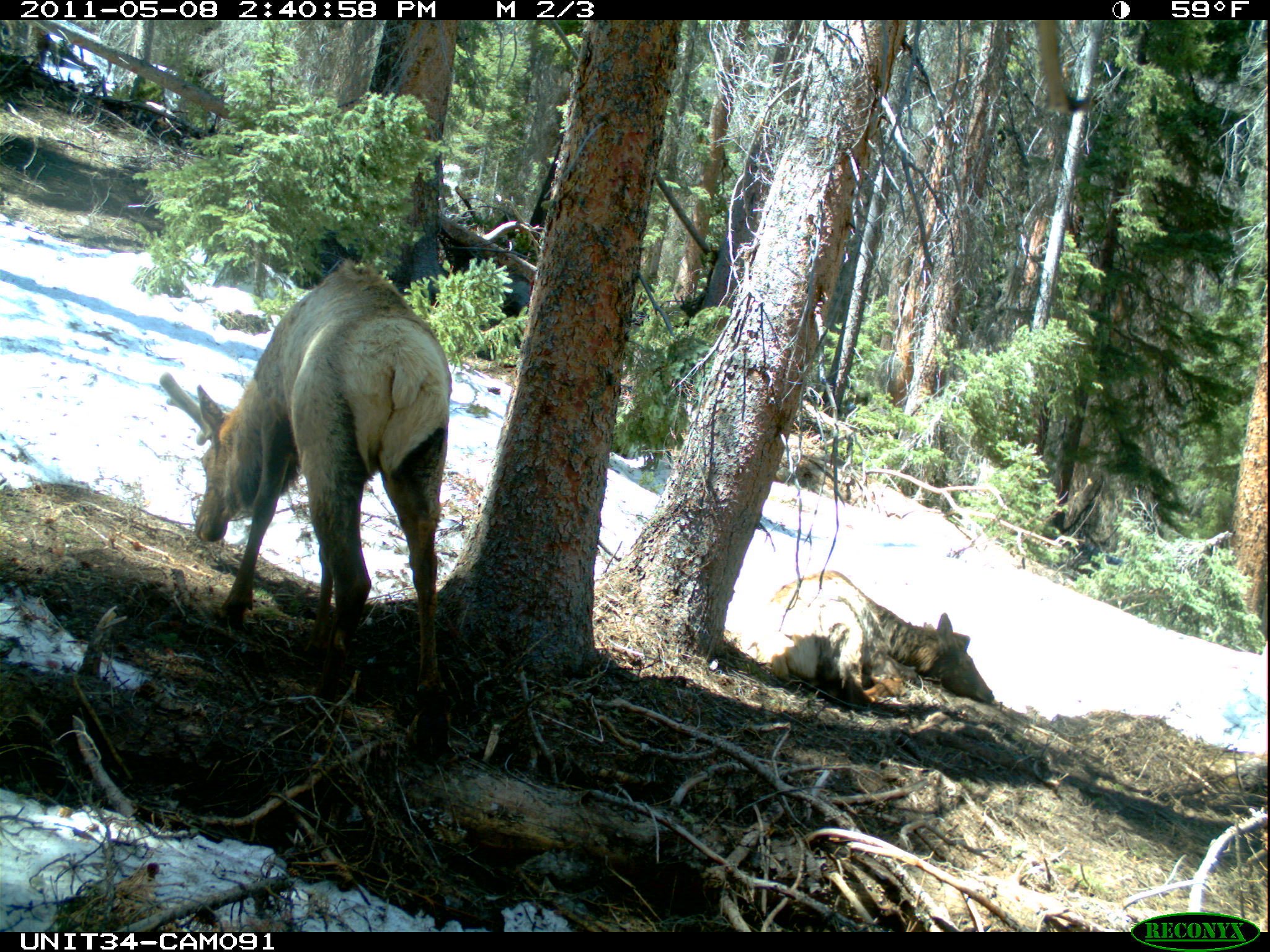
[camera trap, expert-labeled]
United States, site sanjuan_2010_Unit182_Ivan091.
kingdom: Animalia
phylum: Chordata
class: Mammalia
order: Artiodactyla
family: Cervidae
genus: Cervus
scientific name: Cervus elaphus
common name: red deer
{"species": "Cervus elaphus (red deer)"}